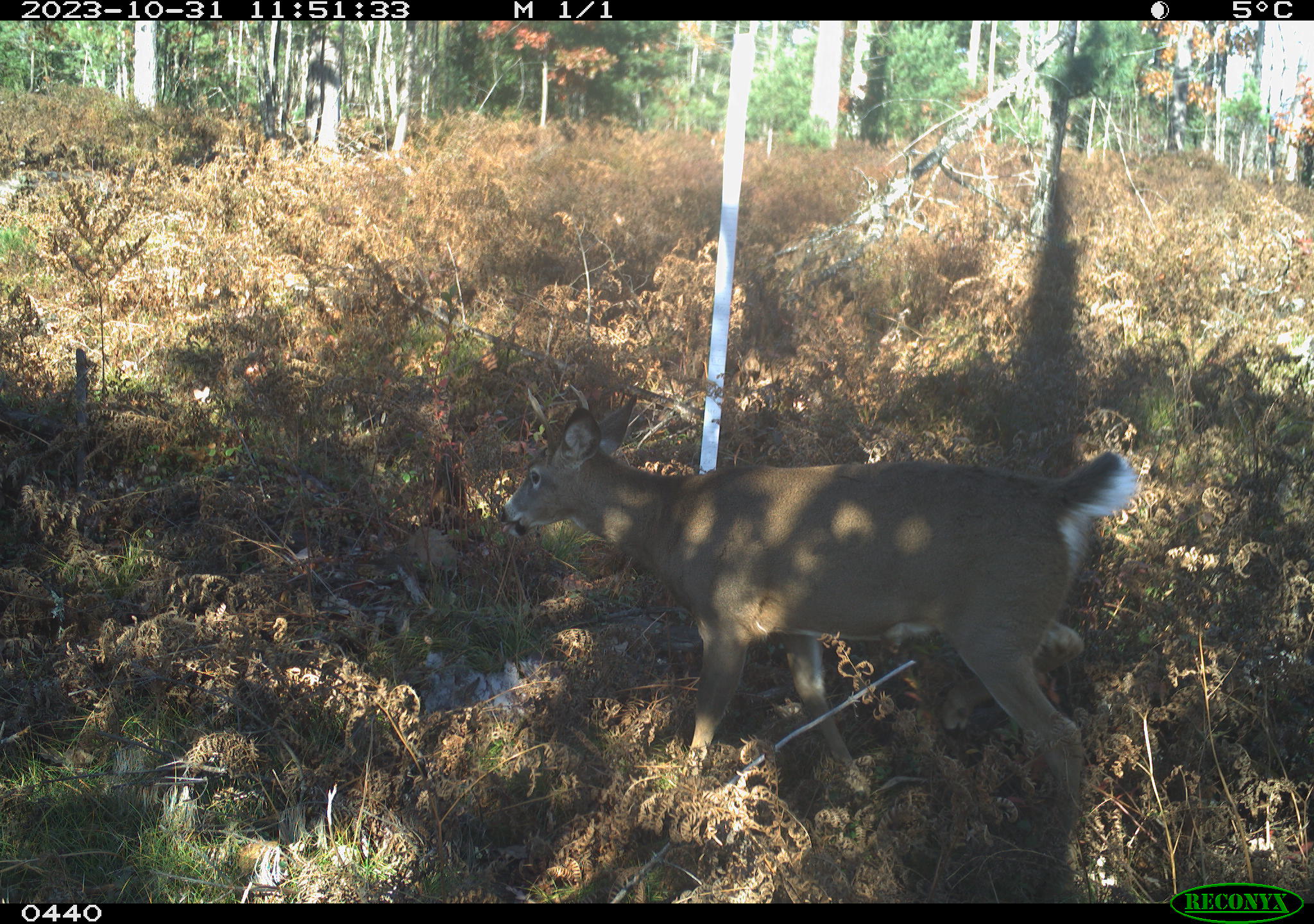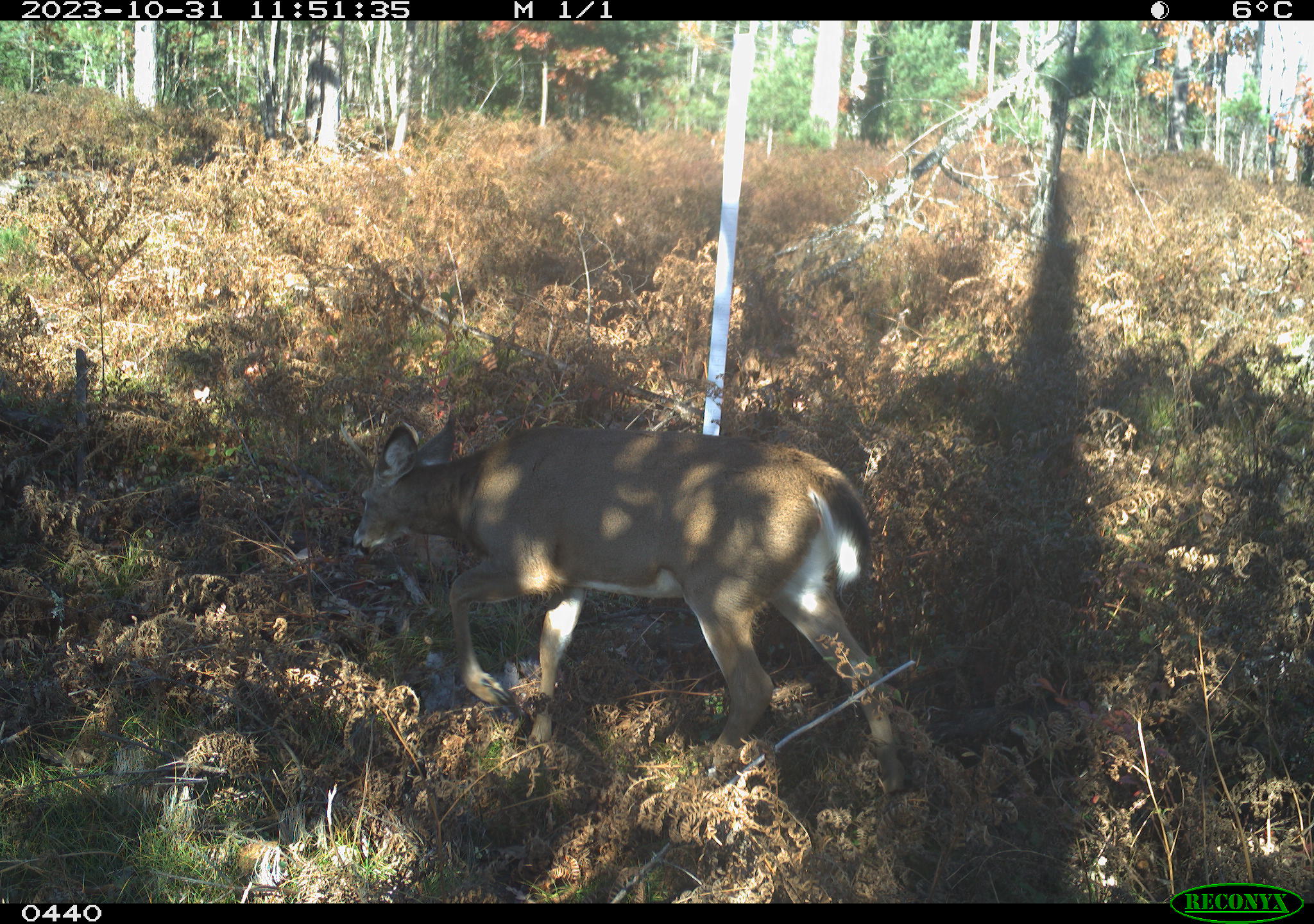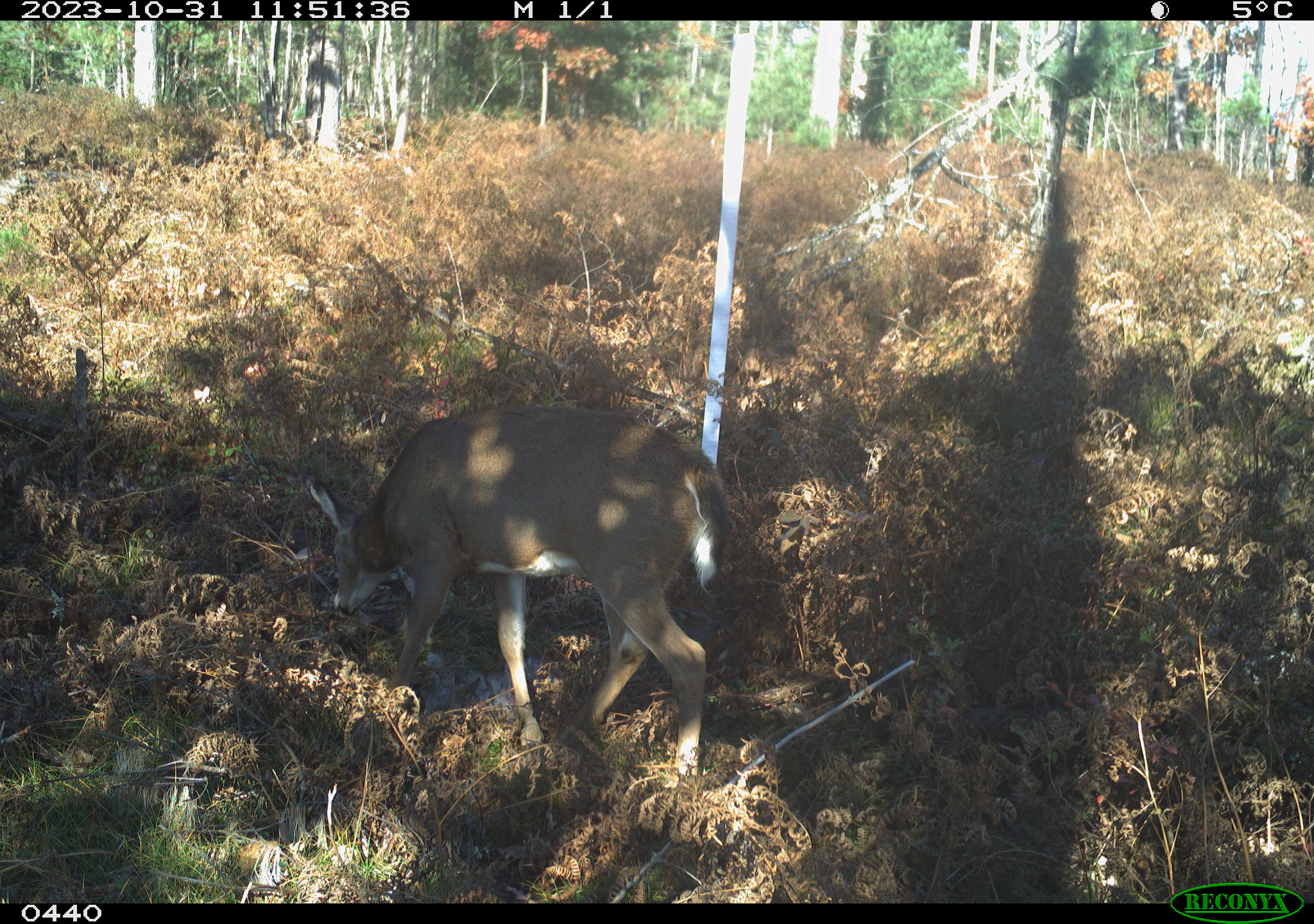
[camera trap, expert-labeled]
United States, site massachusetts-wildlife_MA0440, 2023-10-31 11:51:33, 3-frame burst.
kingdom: Animalia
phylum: Chordata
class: Mammalia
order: Artiodactyla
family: Cervidae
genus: Odocoileus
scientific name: Odocoileus virginianus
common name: white-tailed deer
White-tailed deer (Odocoileus virginianus).